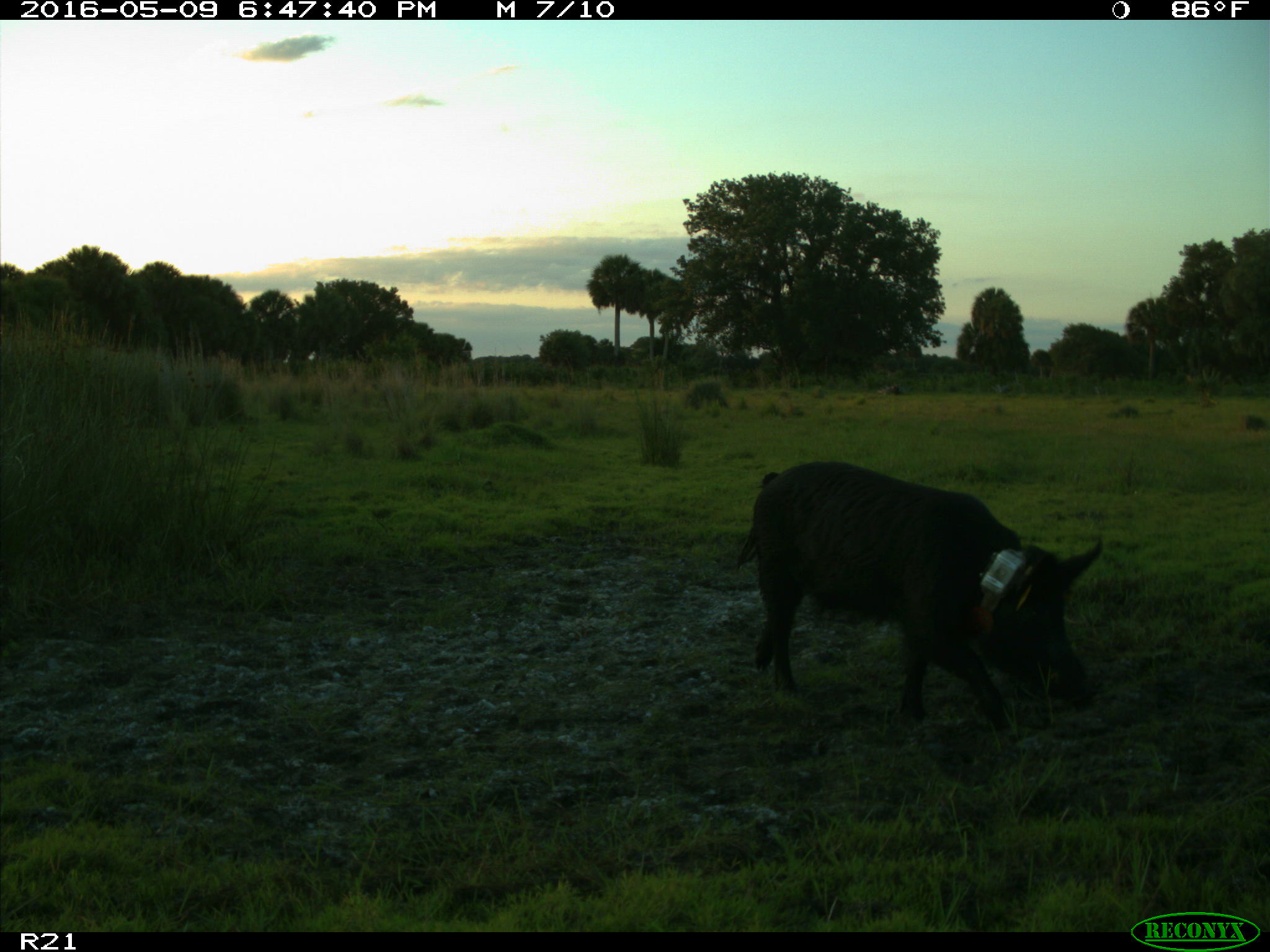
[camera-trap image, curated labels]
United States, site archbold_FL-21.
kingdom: Animalia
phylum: Chordata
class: Mammalia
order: Artiodactyla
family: Suidae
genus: Sus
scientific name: Sus scrofa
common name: wild boar